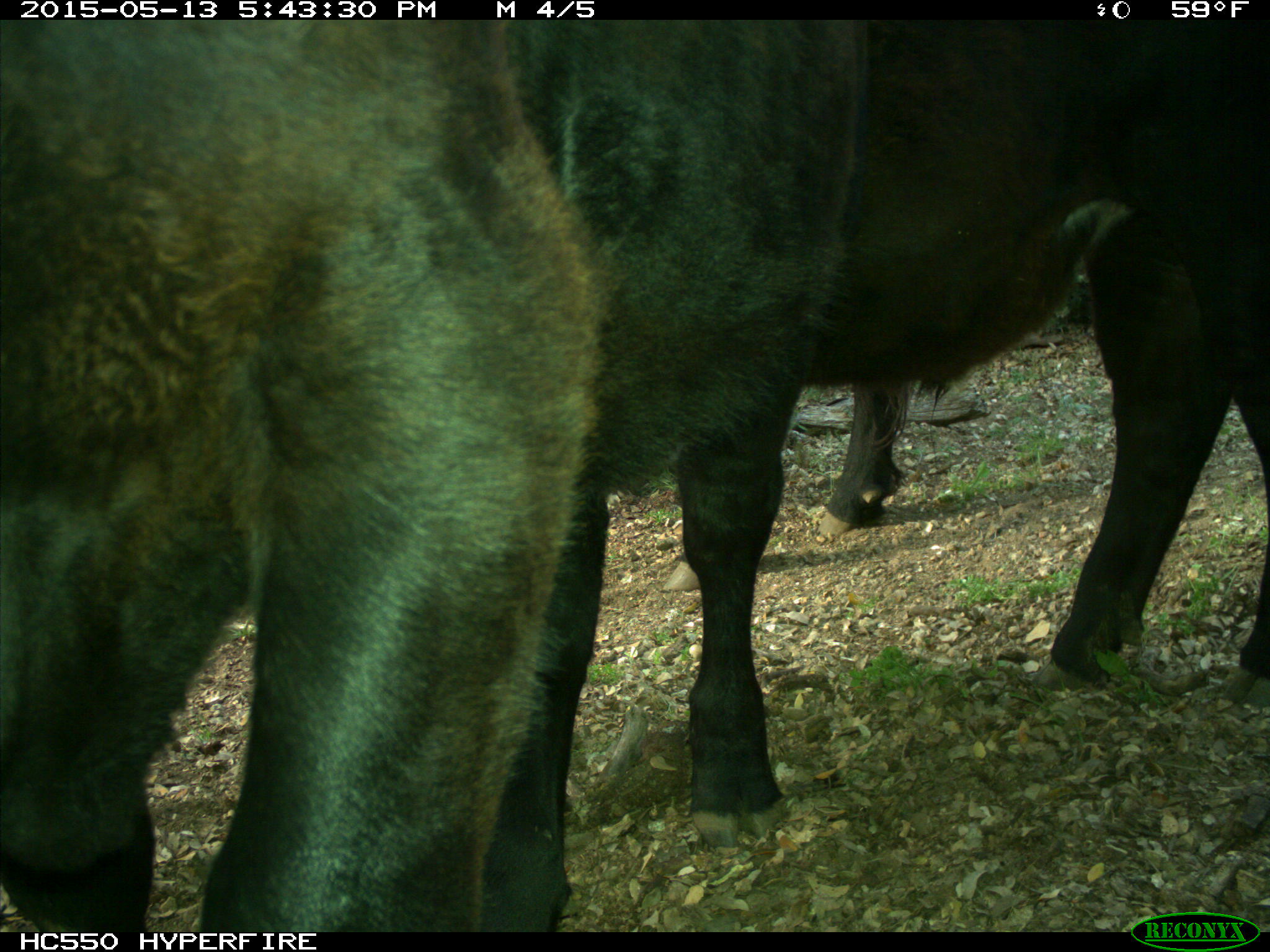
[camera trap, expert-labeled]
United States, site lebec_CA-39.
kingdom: Animalia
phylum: Chordata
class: Mammalia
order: Artiodactyla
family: Bovidae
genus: Bos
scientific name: Bos taurus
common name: domestic cow